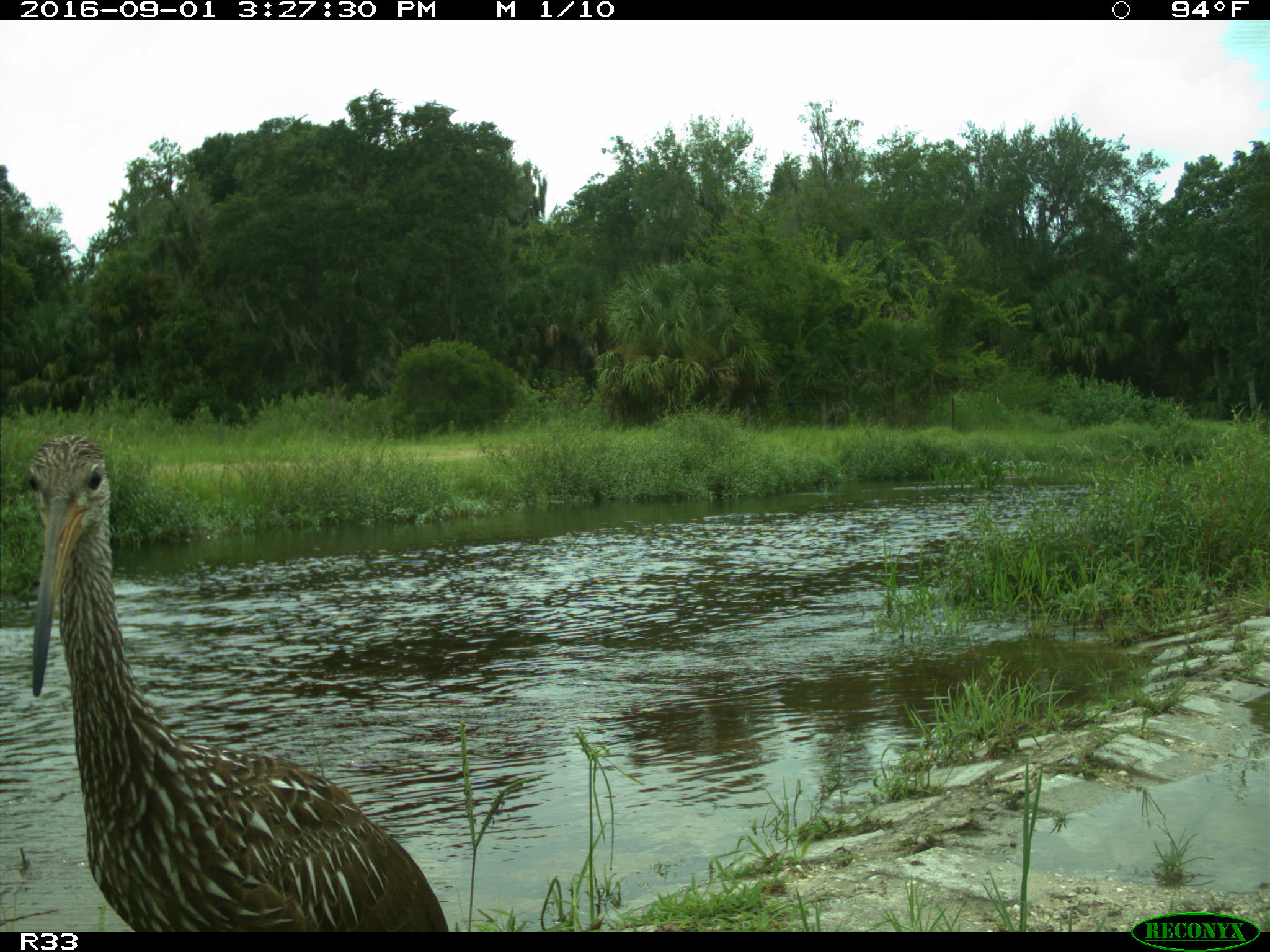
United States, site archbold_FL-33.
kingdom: Animalia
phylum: Chordata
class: Aves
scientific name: Aves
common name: birds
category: unidentified bird